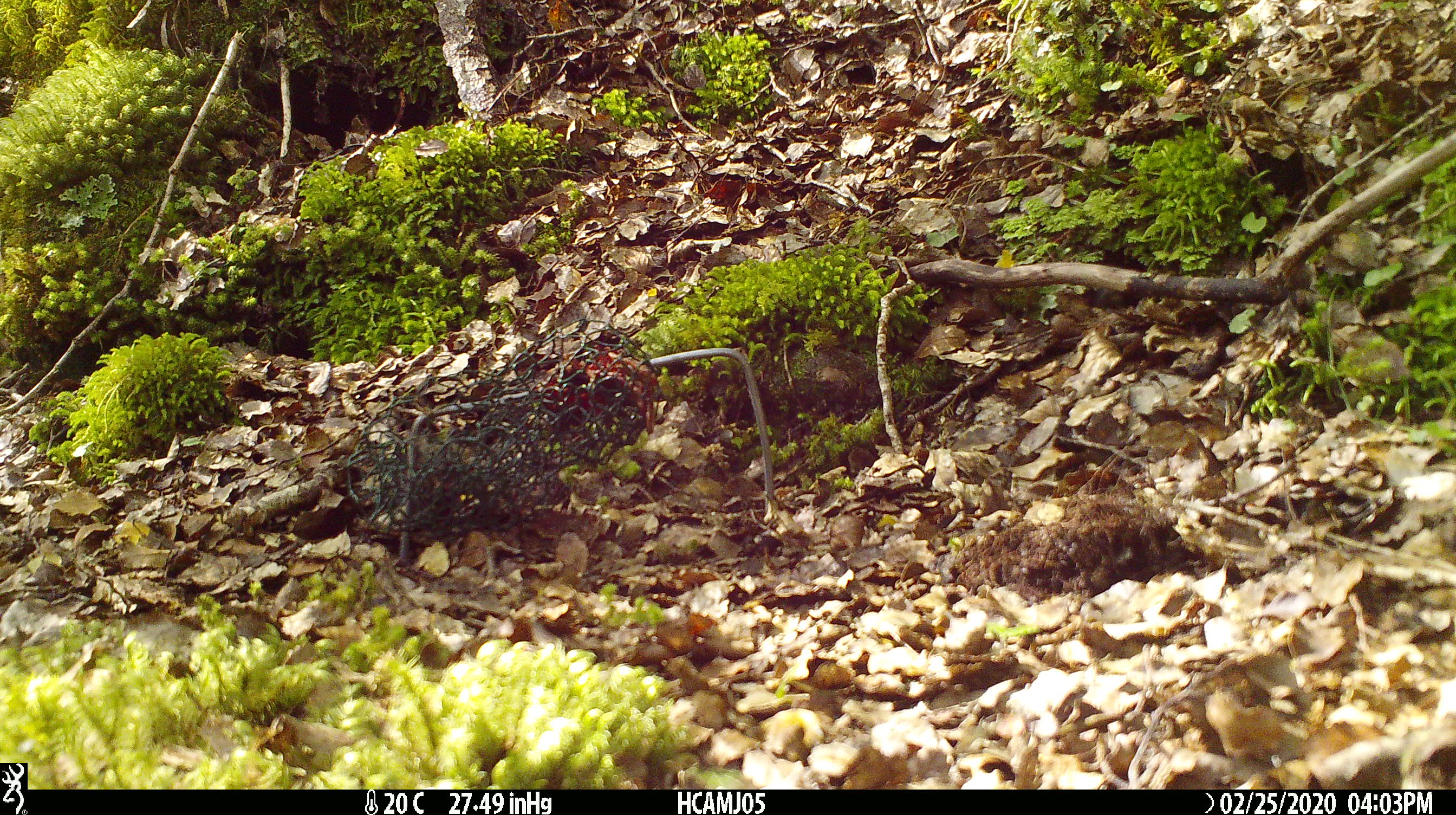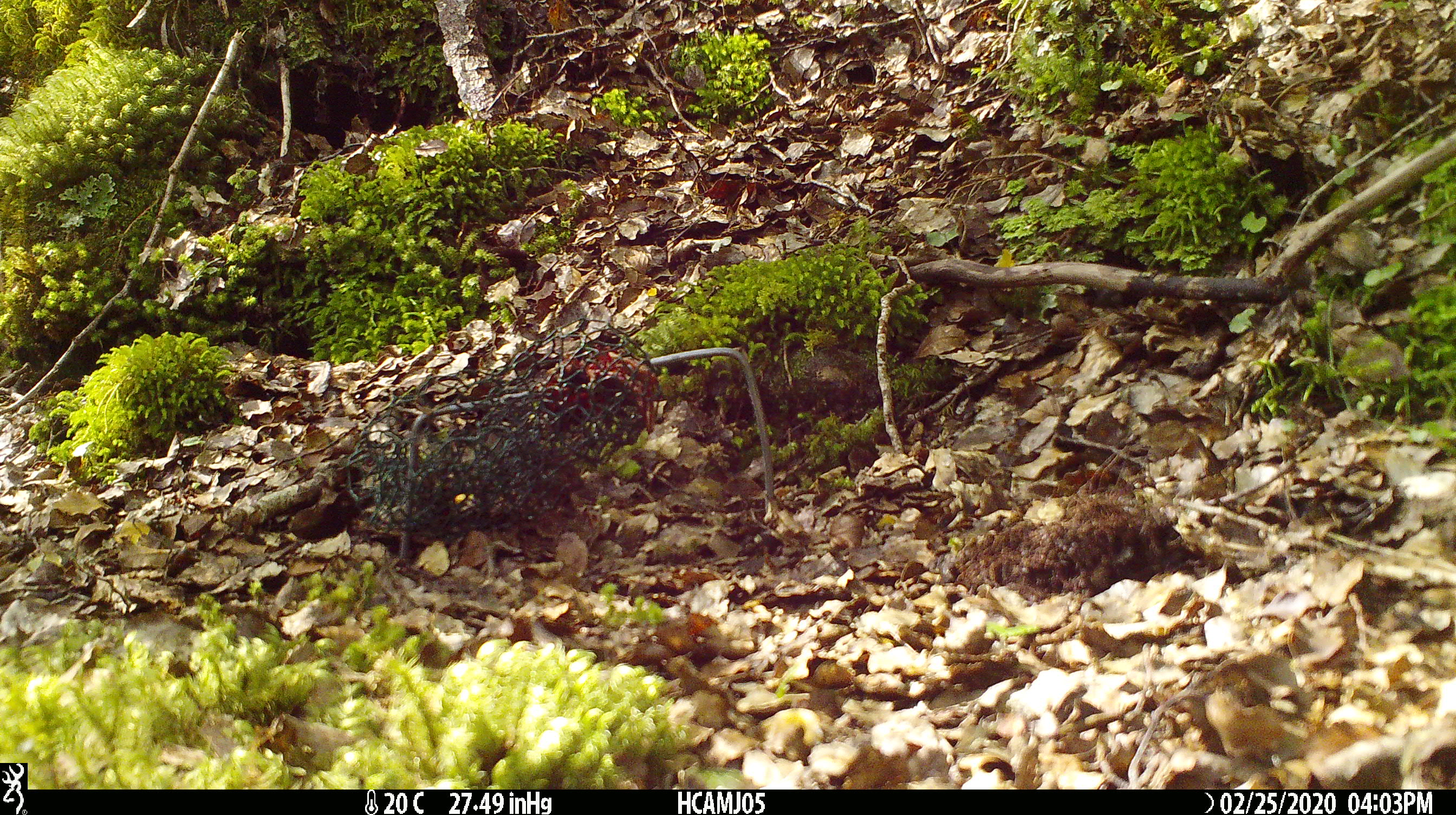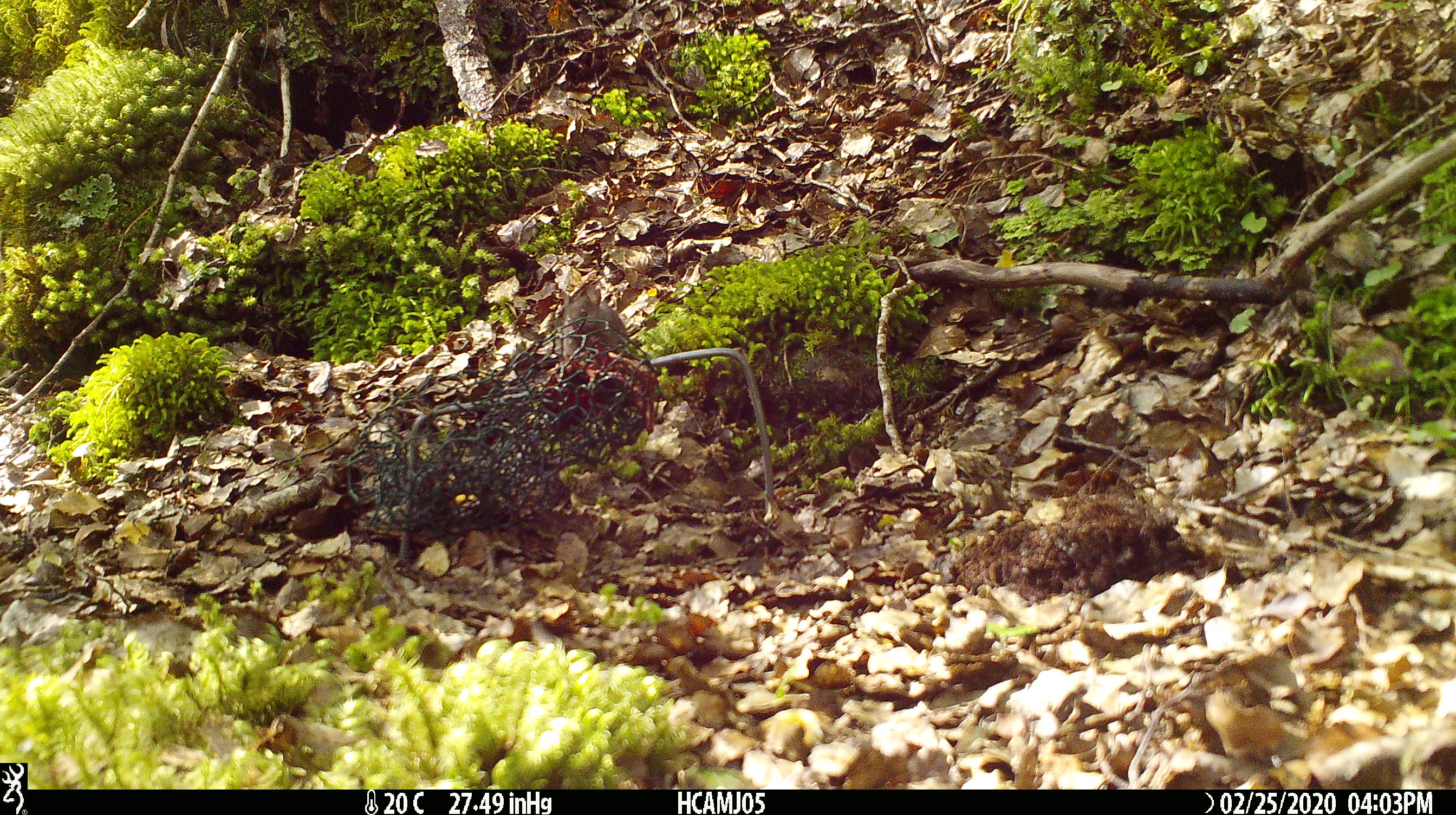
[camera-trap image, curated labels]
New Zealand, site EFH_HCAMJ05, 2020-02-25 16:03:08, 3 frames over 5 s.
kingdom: Animalia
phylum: Chordata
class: Mammalia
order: Rodentia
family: Muridae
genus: Mus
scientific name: Mus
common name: mouse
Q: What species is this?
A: Mouse (Mus).